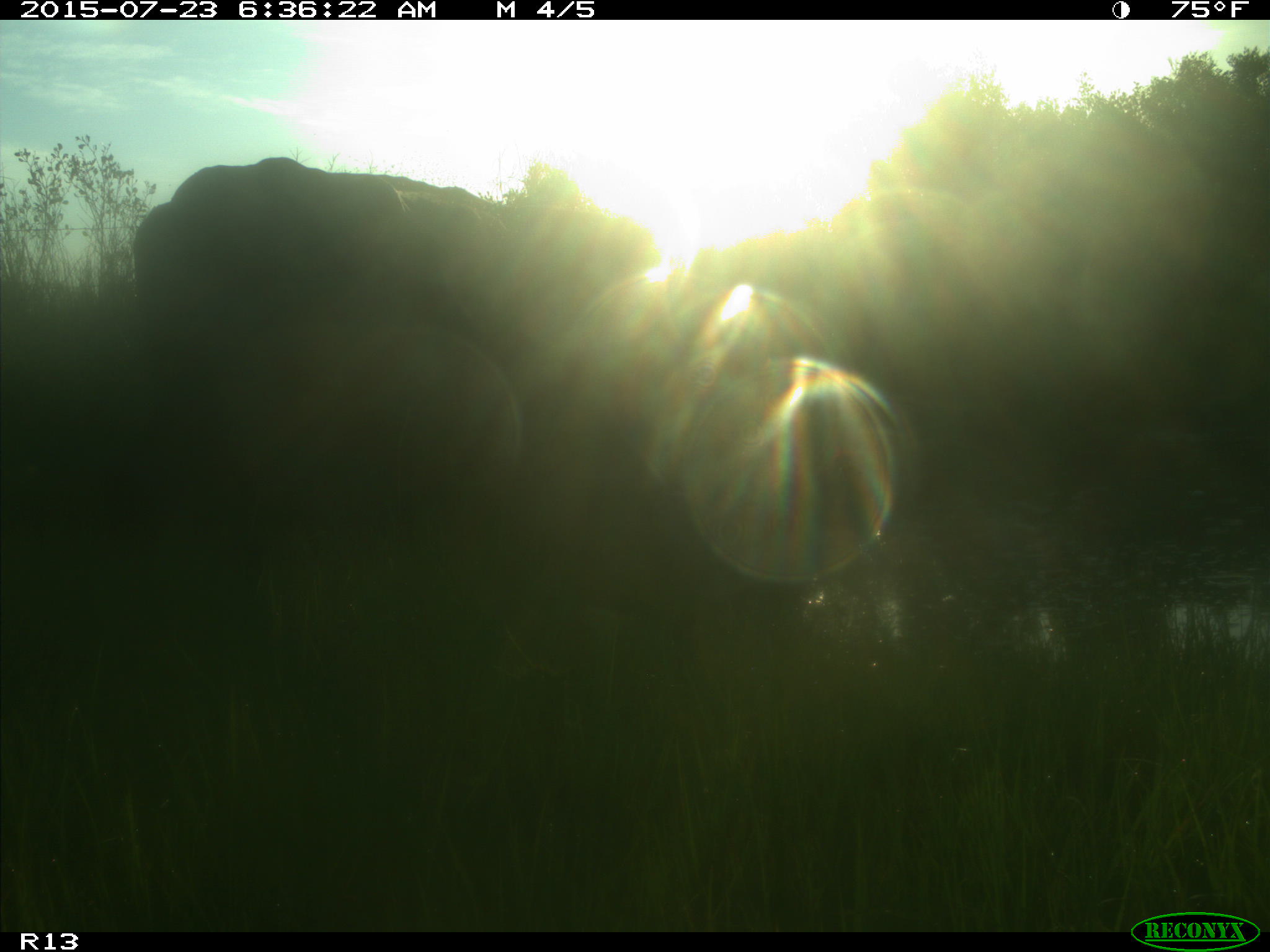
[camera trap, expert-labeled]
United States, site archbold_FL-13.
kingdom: Animalia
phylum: Chordata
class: Mammalia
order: Artiodactyla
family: Bovidae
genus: Bos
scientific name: Bos taurus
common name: domestic cow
Bos taurus (domestic cow).